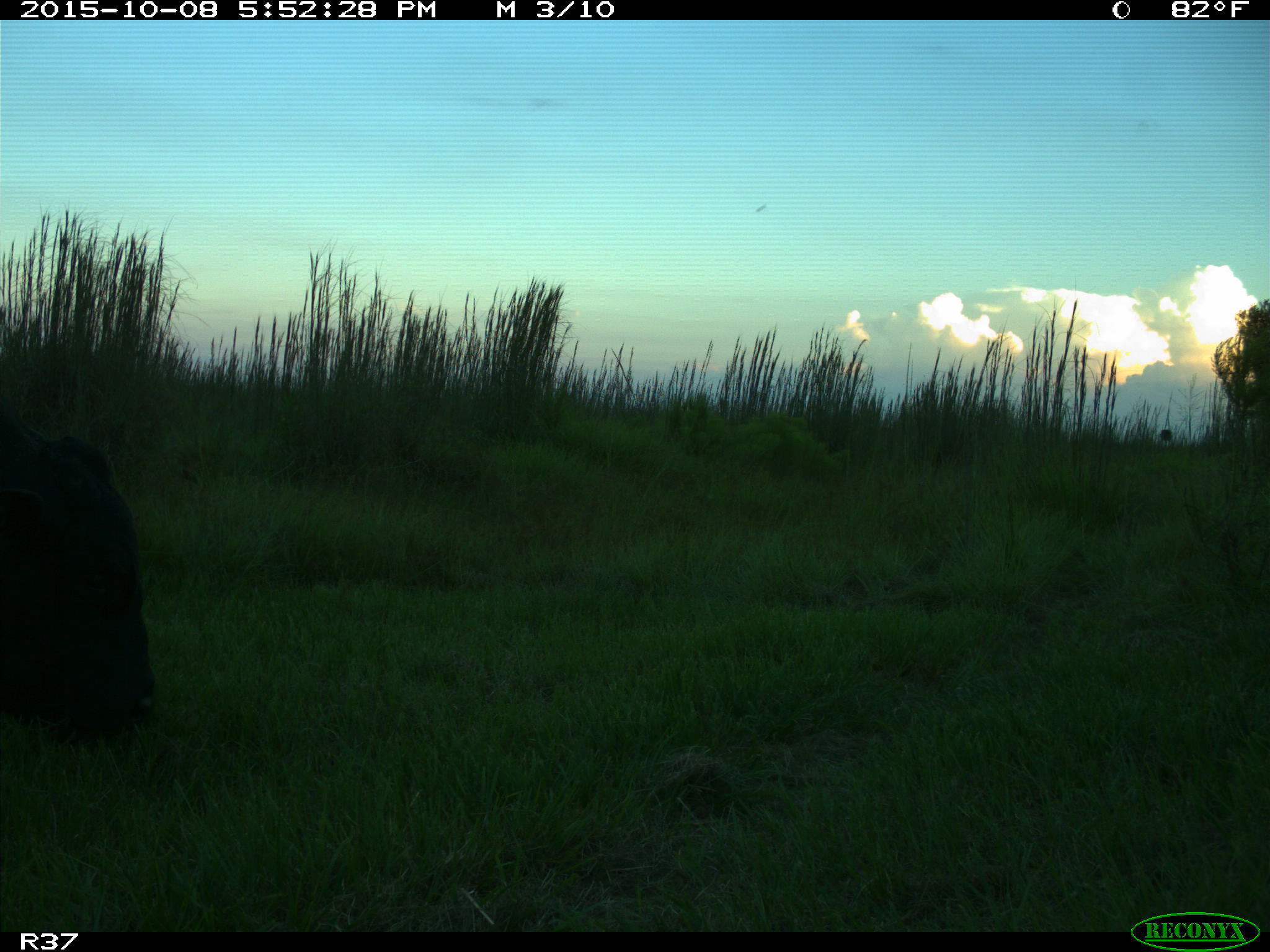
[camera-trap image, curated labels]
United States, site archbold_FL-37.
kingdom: Animalia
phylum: Chordata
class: Mammalia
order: Artiodactyla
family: Bovidae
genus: Bos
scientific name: Bos taurus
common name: domestic cow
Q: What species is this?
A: Bos taurus (domestic cow).